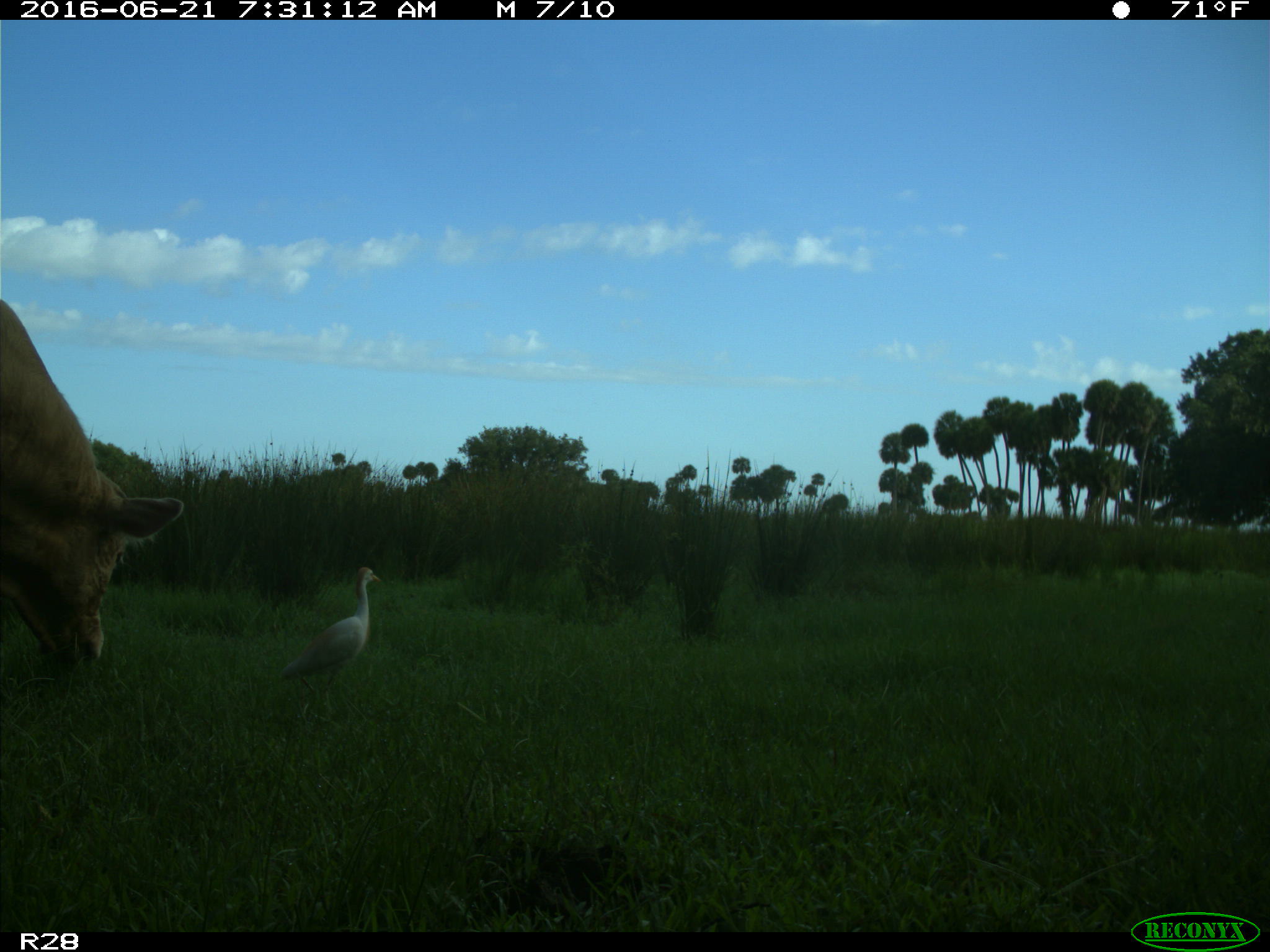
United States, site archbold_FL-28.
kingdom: Animalia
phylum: Chordata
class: Mammalia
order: Artiodactyla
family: Bovidae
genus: Bos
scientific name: Bos taurus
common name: domestic cow